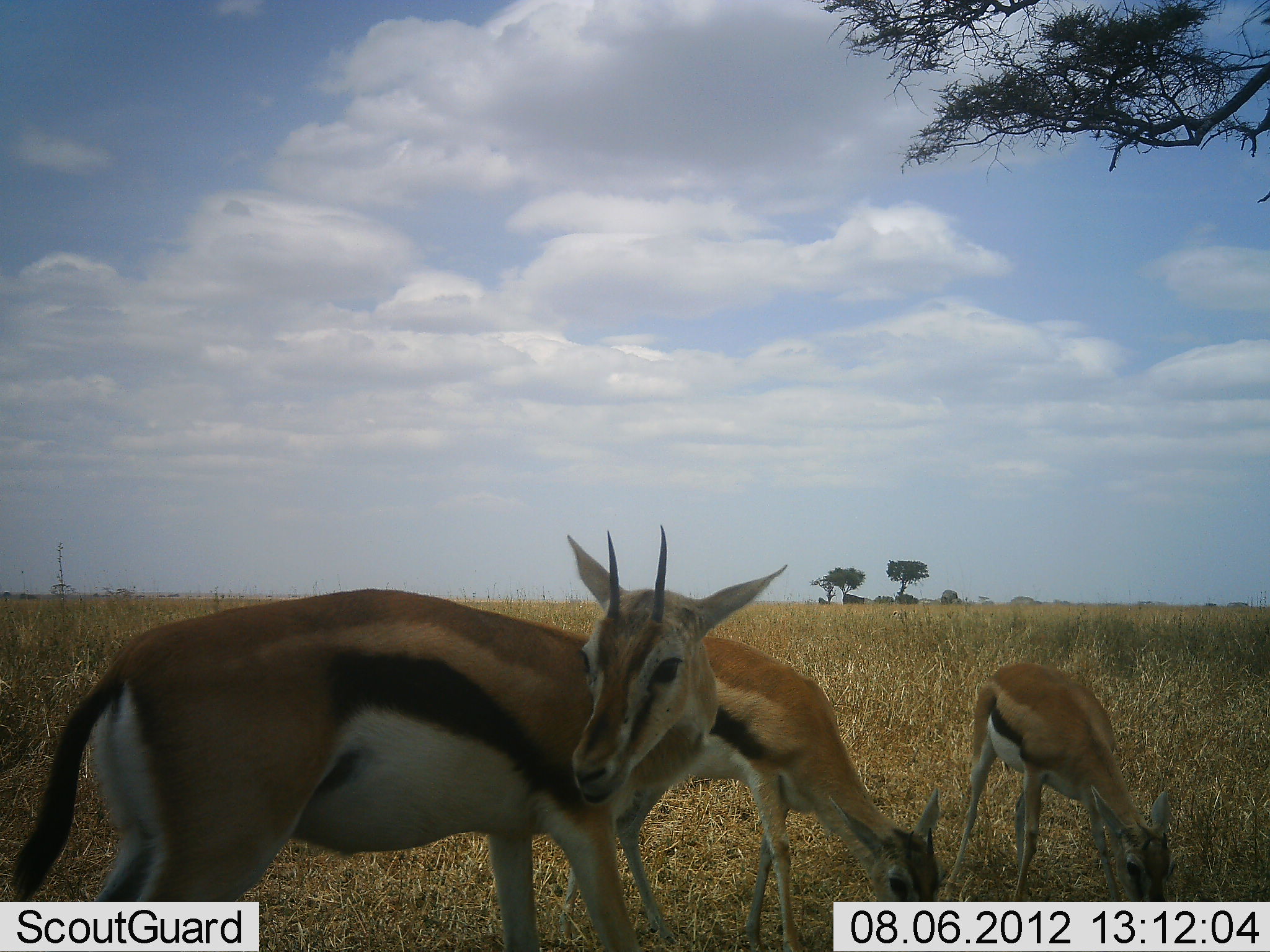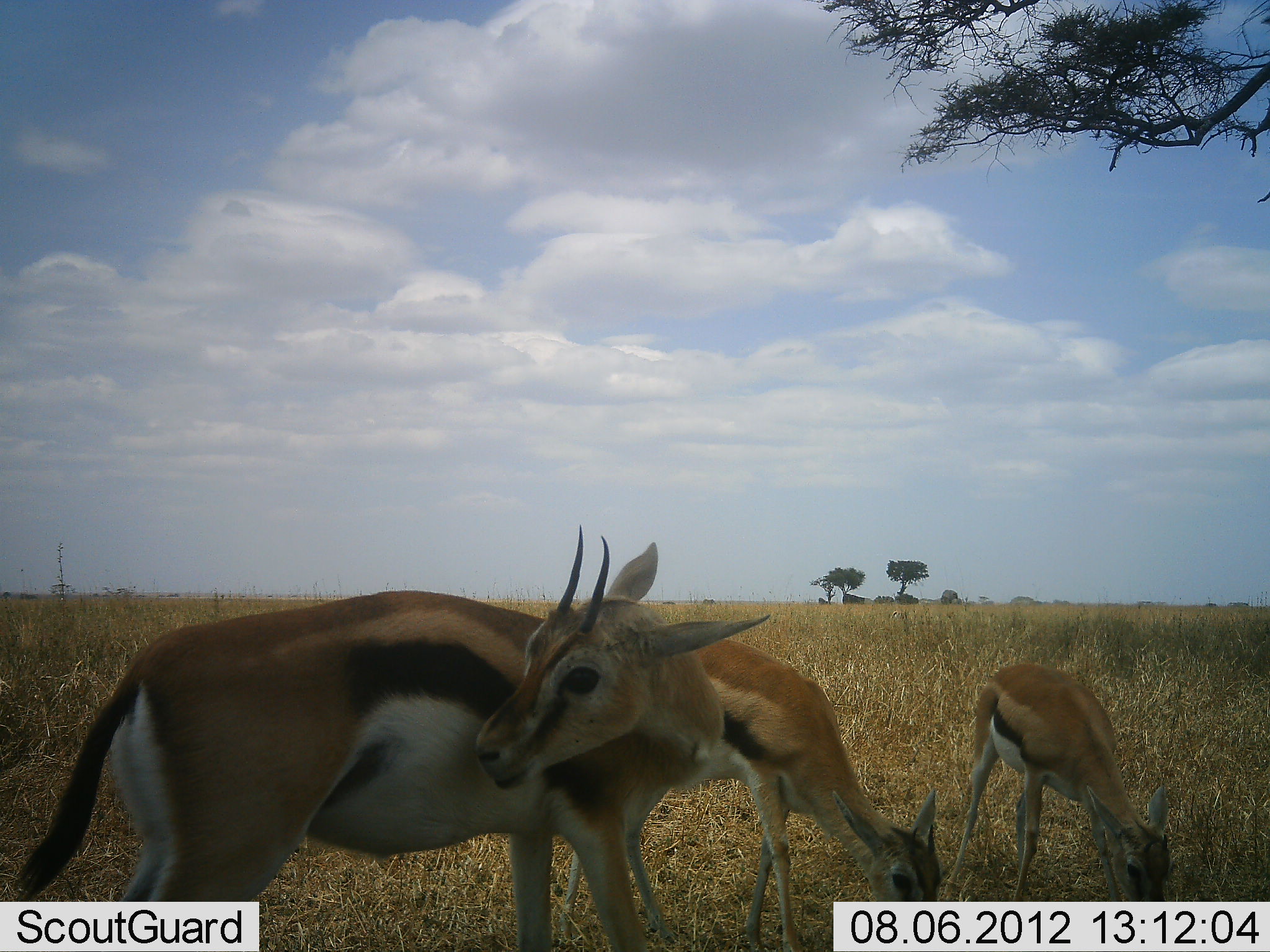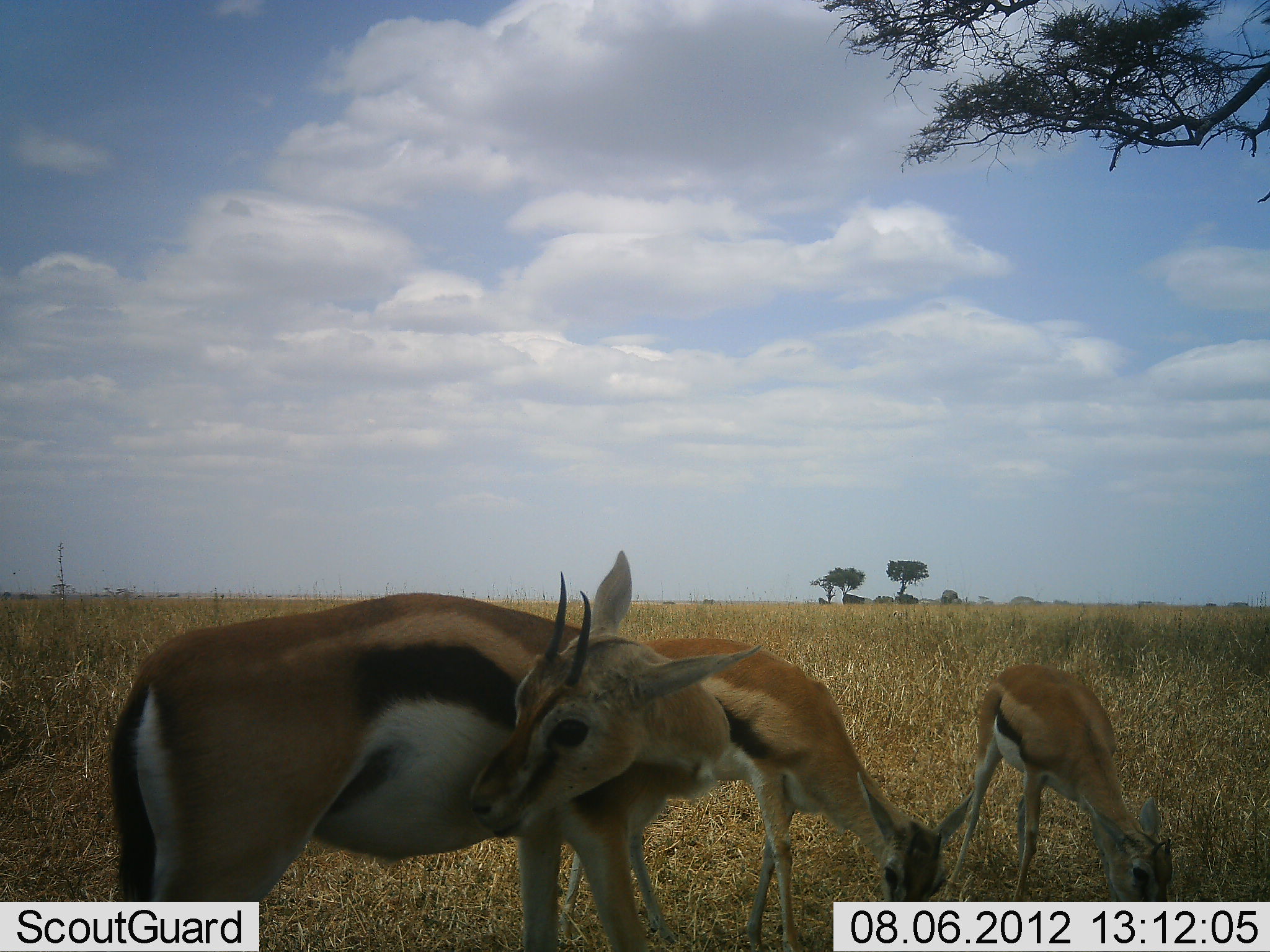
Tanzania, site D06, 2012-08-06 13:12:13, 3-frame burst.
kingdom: Animalia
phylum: Chordata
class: Mammalia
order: Artiodactyla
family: Bovidae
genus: Eudorcas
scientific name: Eudorcas thomsonii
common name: thomson's gazelle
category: gazellethomsons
Gazellethomsons (thomson's gazelle) (Eudorcas thomsonii), count 3. Behavior (volunteer vote fractions): standing 80%, resting 0%, moving 0%, interacting 10%. Young present (vote fraction): 0%. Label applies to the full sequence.